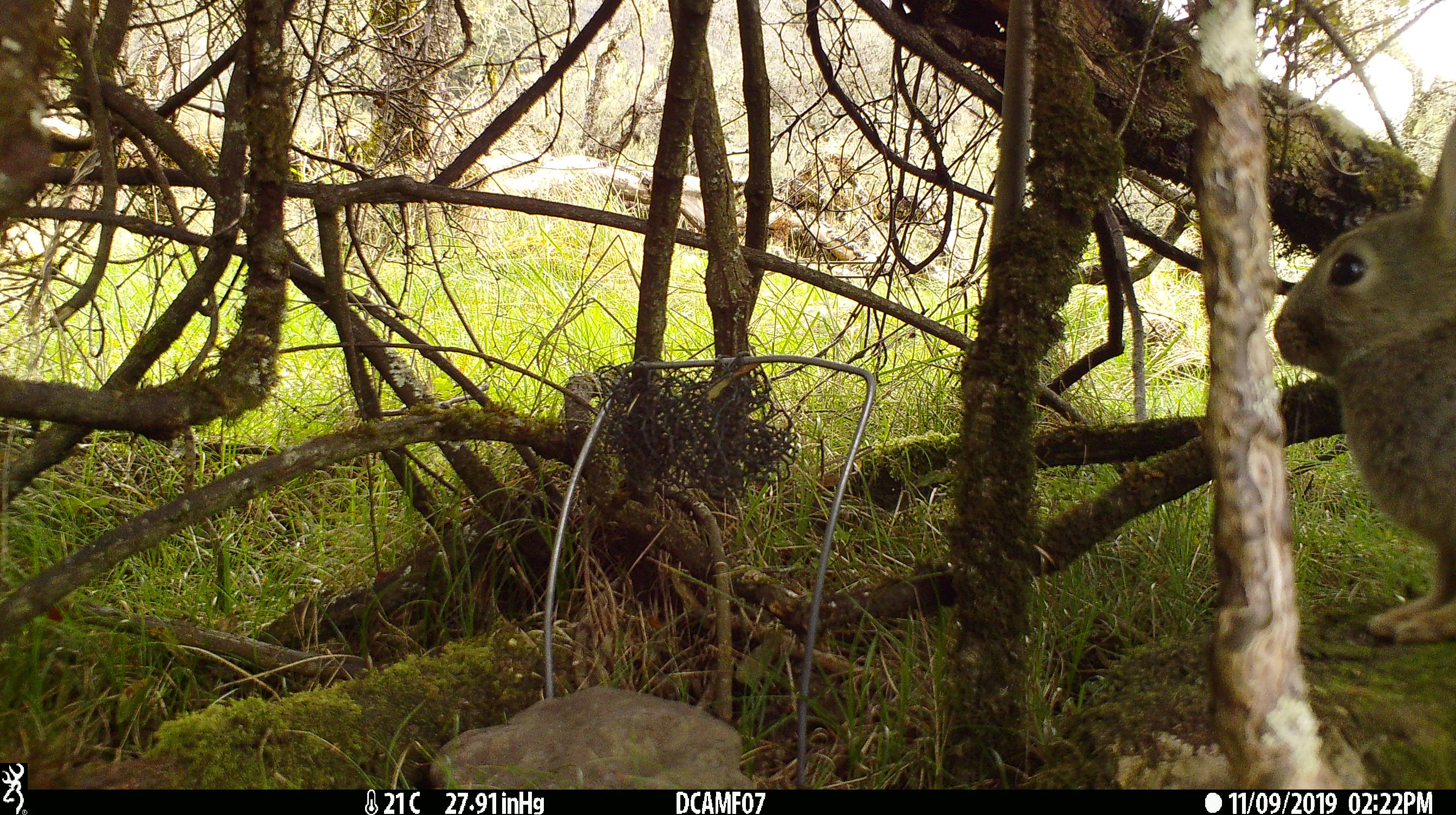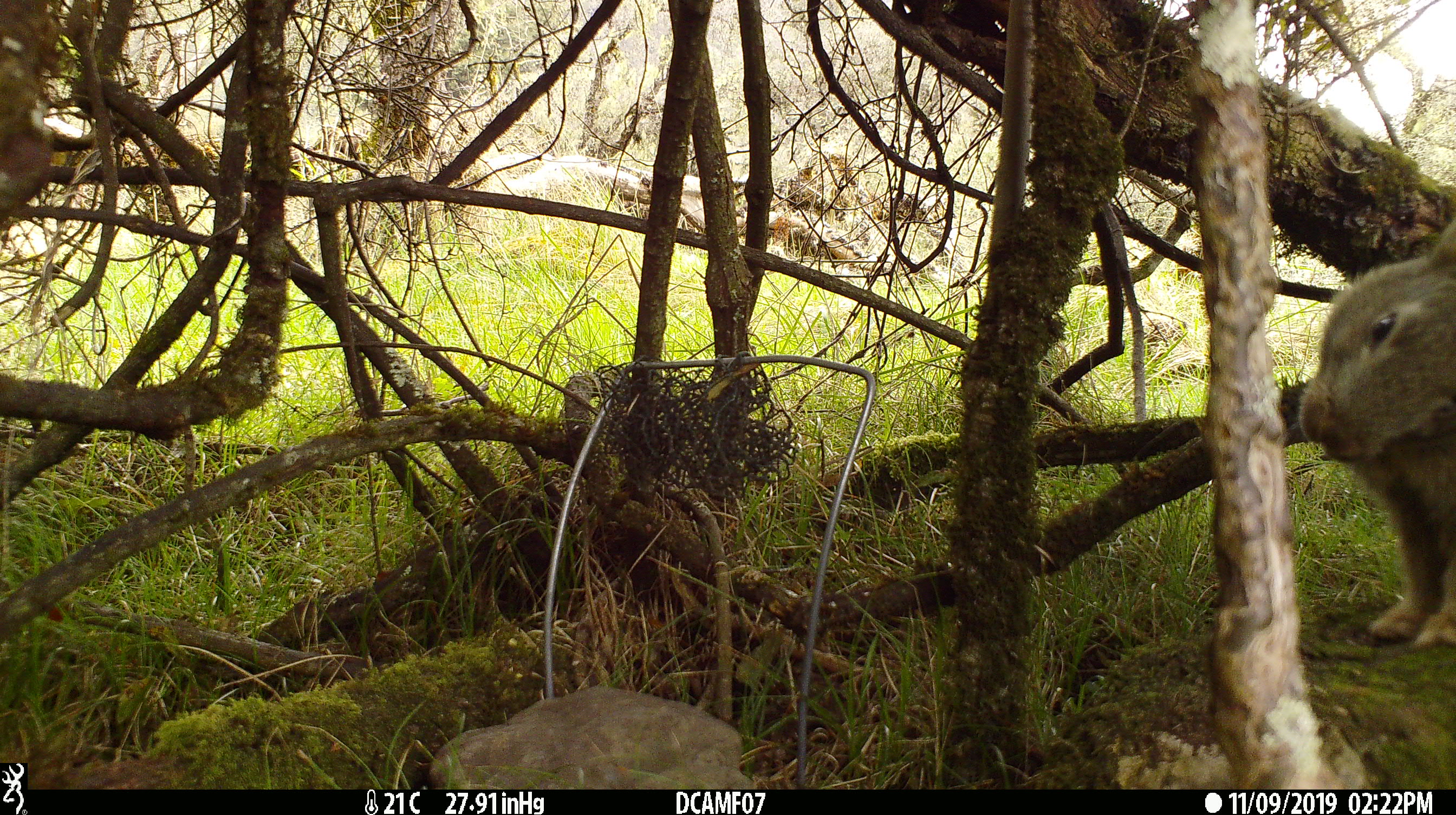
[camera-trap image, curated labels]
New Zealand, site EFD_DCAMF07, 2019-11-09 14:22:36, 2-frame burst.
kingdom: Animalia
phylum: Chordata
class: Mammalia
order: Lagomorpha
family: Leporidae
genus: Oryctolagus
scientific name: Oryctolagus cuniculus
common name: european rabbit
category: rabbit